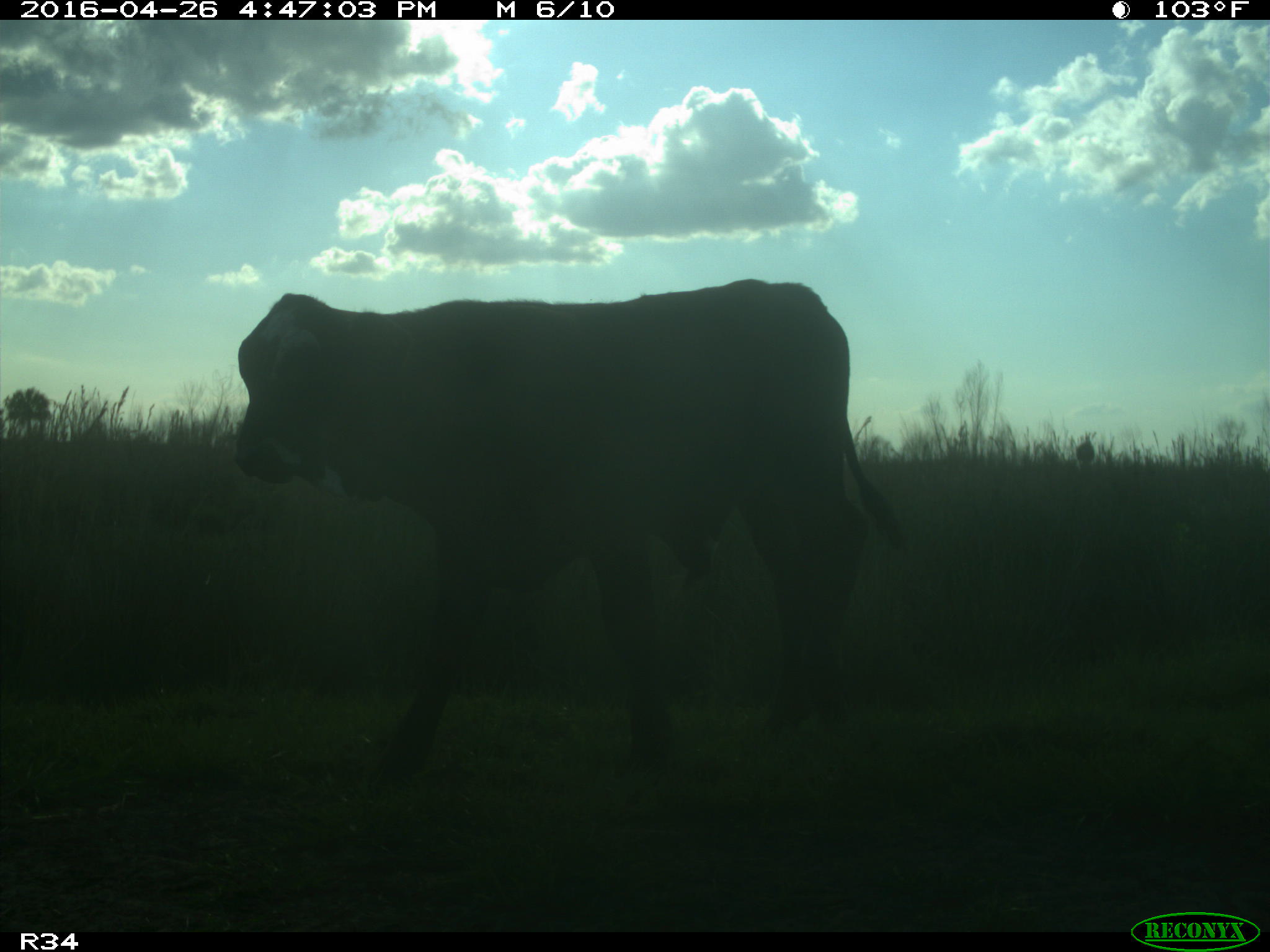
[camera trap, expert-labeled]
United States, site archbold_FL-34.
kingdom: Animalia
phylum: Chordata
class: Mammalia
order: Artiodactyla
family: Bovidae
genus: Bos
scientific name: Bos taurus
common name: domestic cow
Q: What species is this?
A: Bos taurus (domestic cow).